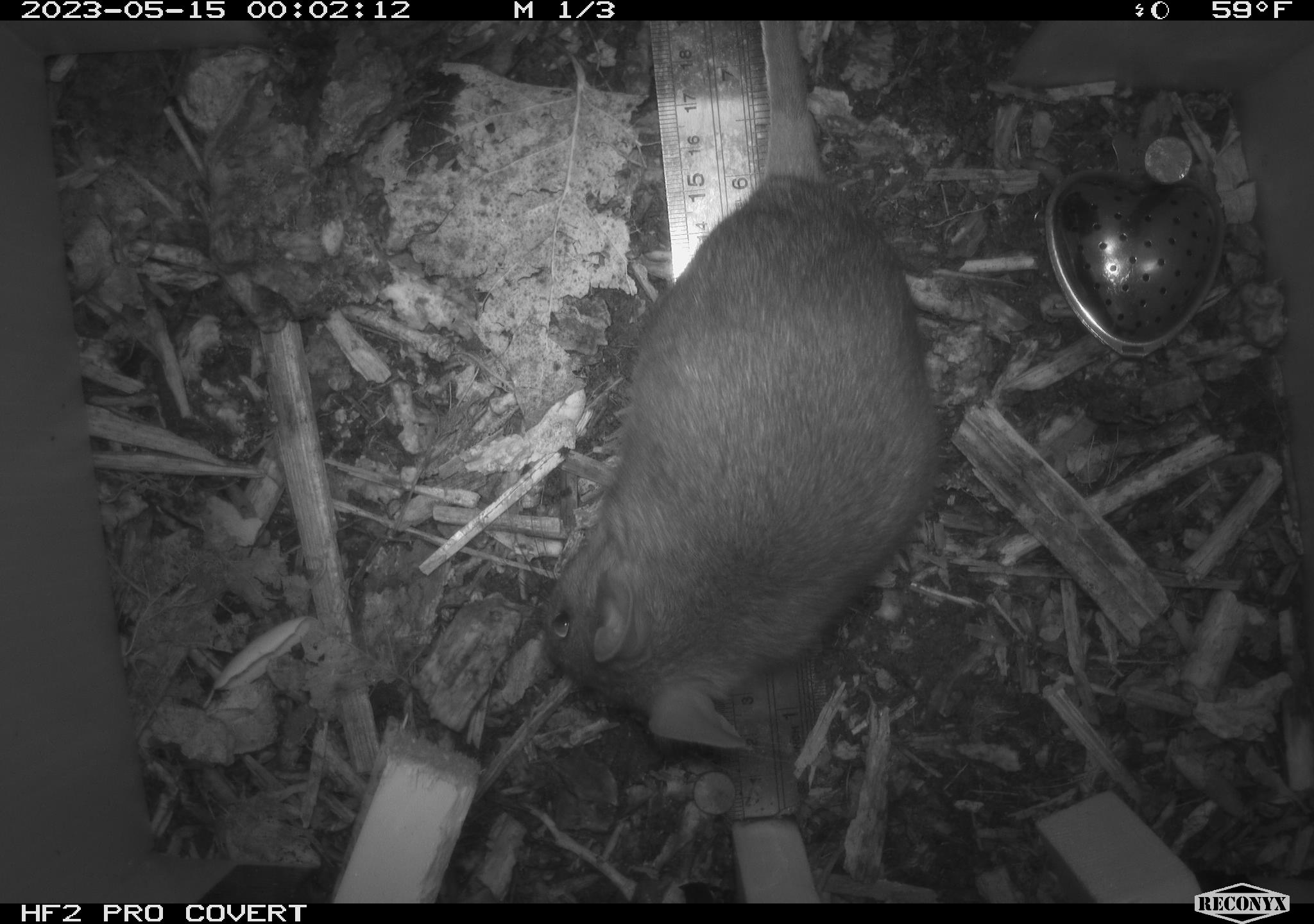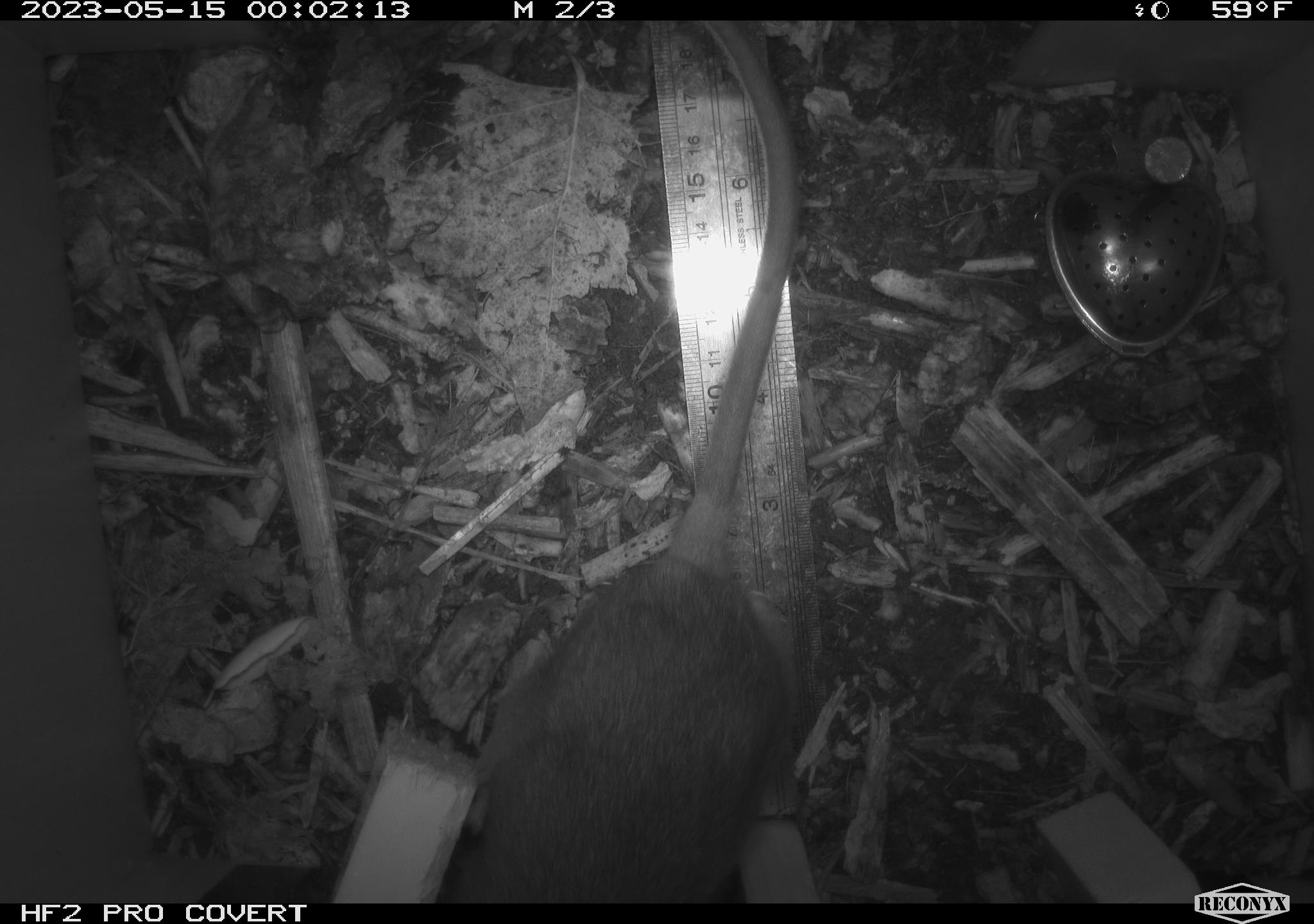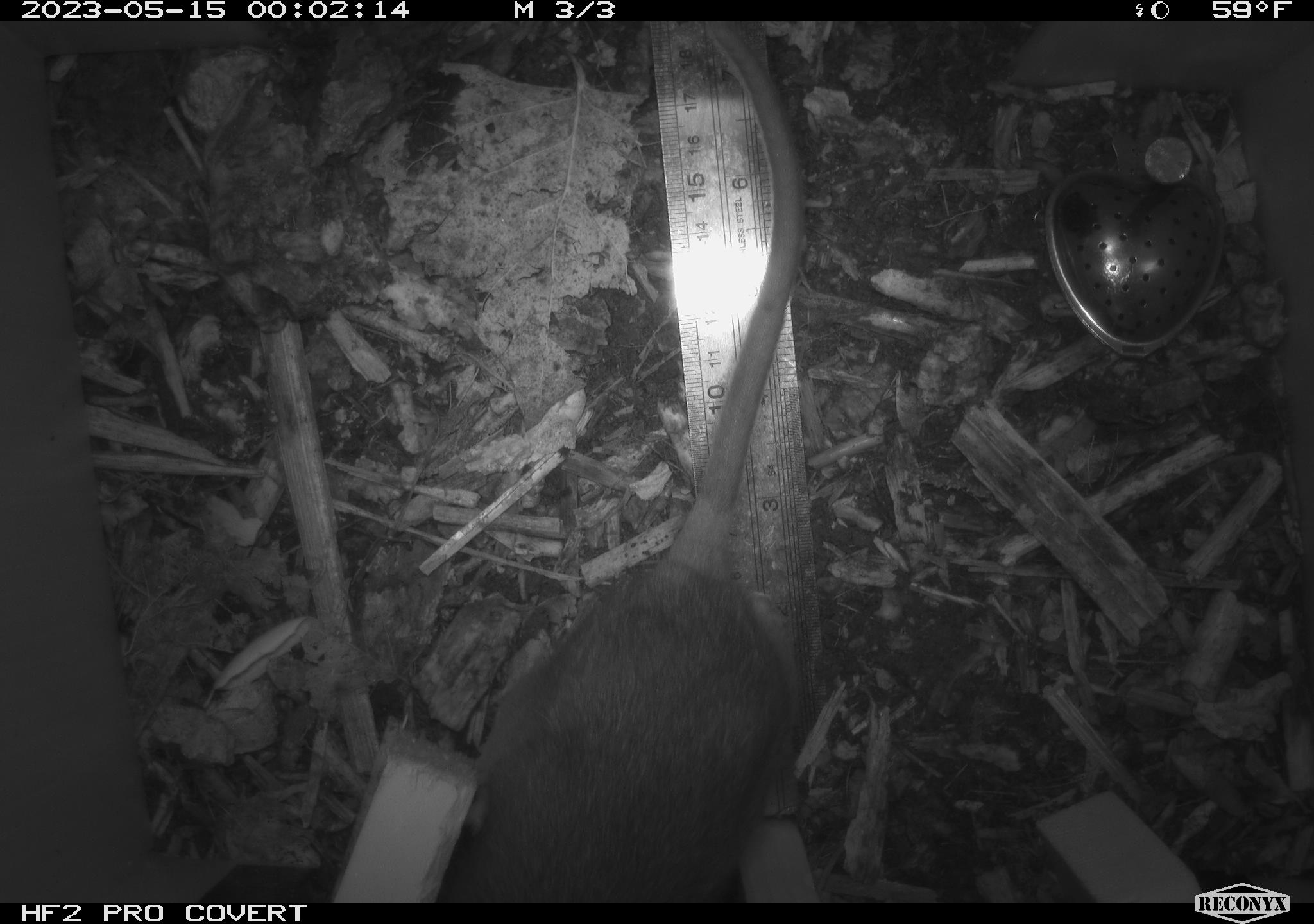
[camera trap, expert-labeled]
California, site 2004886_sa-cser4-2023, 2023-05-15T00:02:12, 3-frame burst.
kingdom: Animalia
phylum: Chordata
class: Mammalia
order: Rodentia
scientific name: Rodentia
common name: mouse species